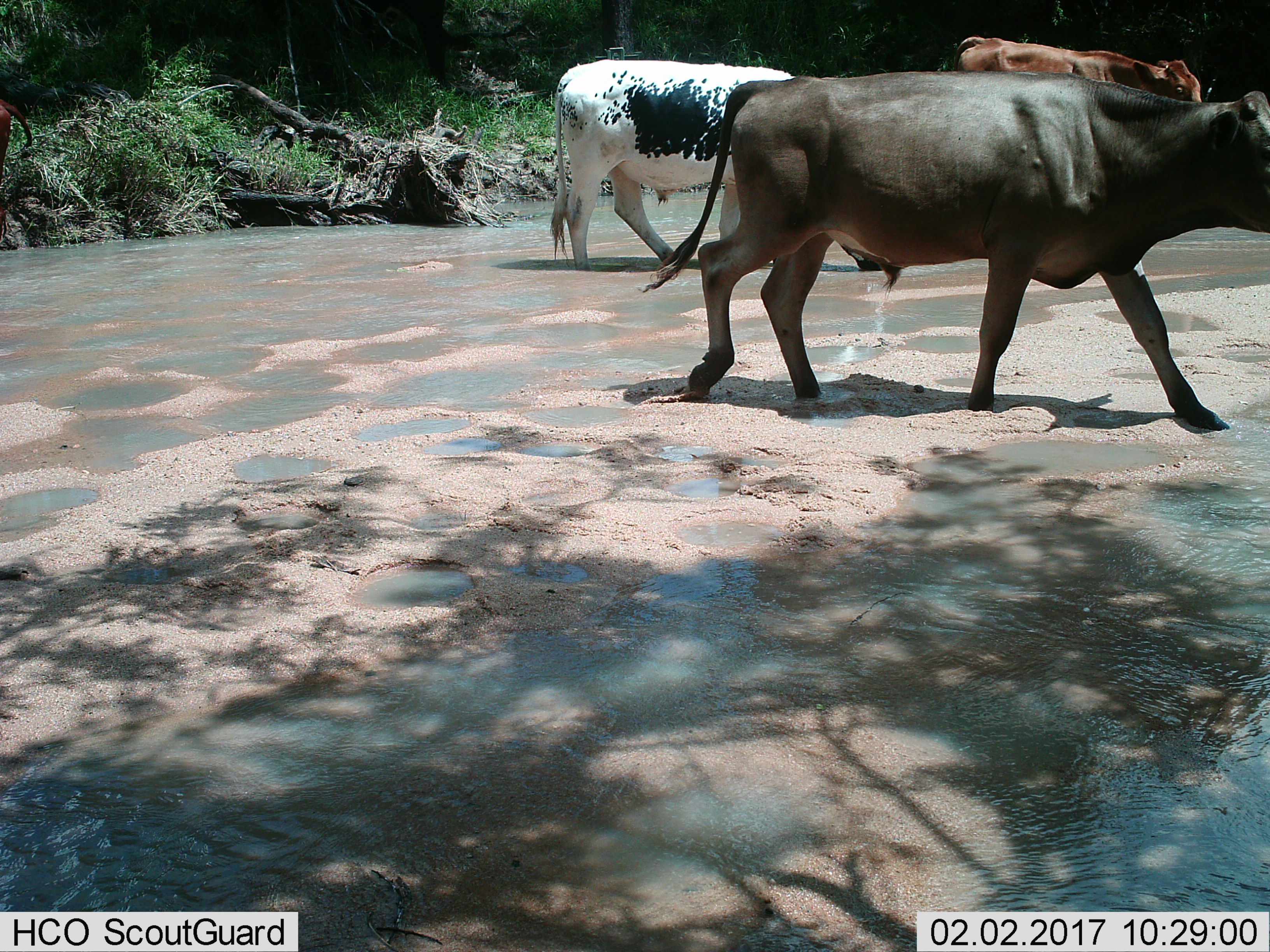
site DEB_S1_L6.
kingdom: Animalia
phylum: Chordata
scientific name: Vertebrata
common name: domestic animal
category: domesticanimal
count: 3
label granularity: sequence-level